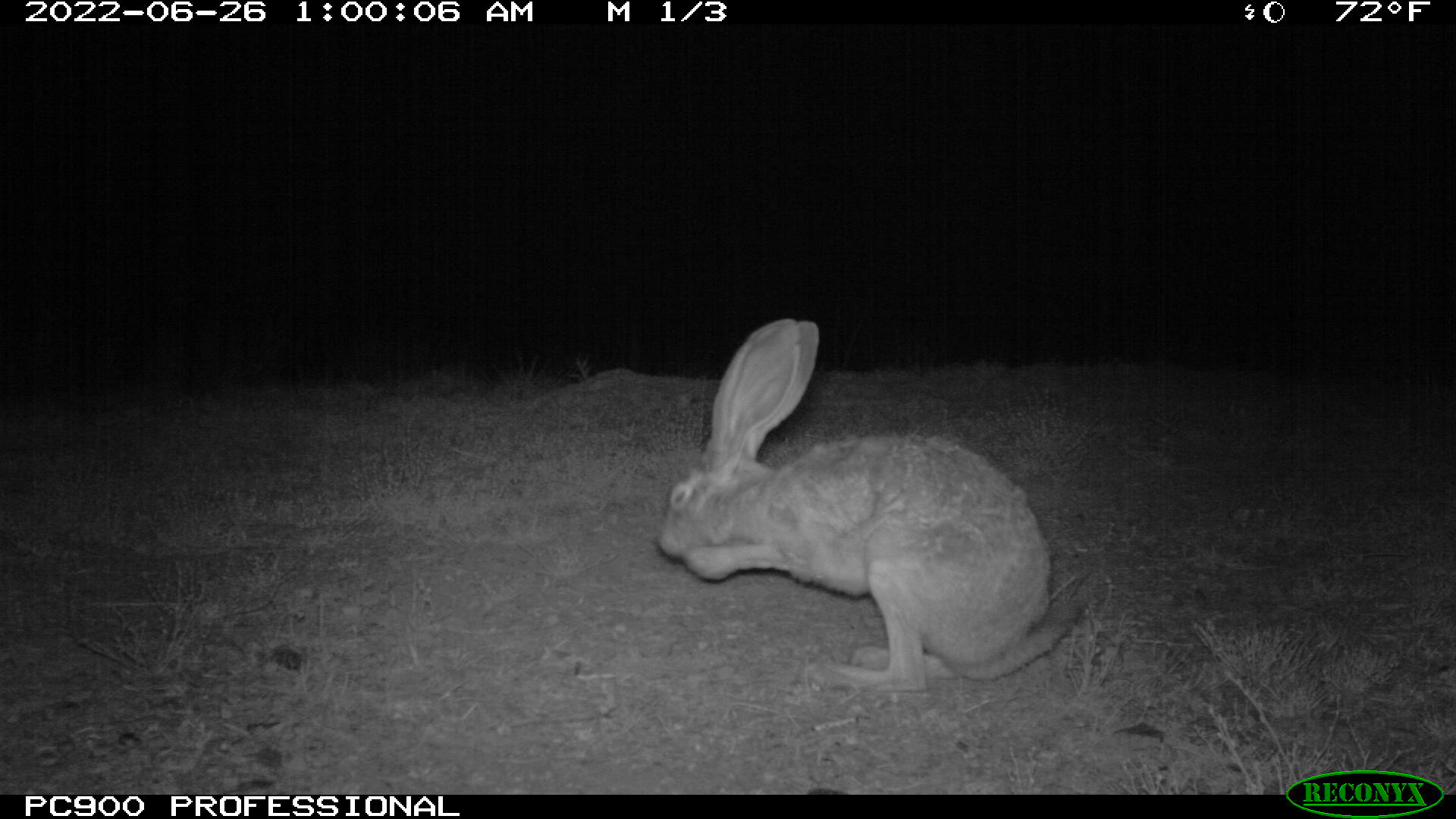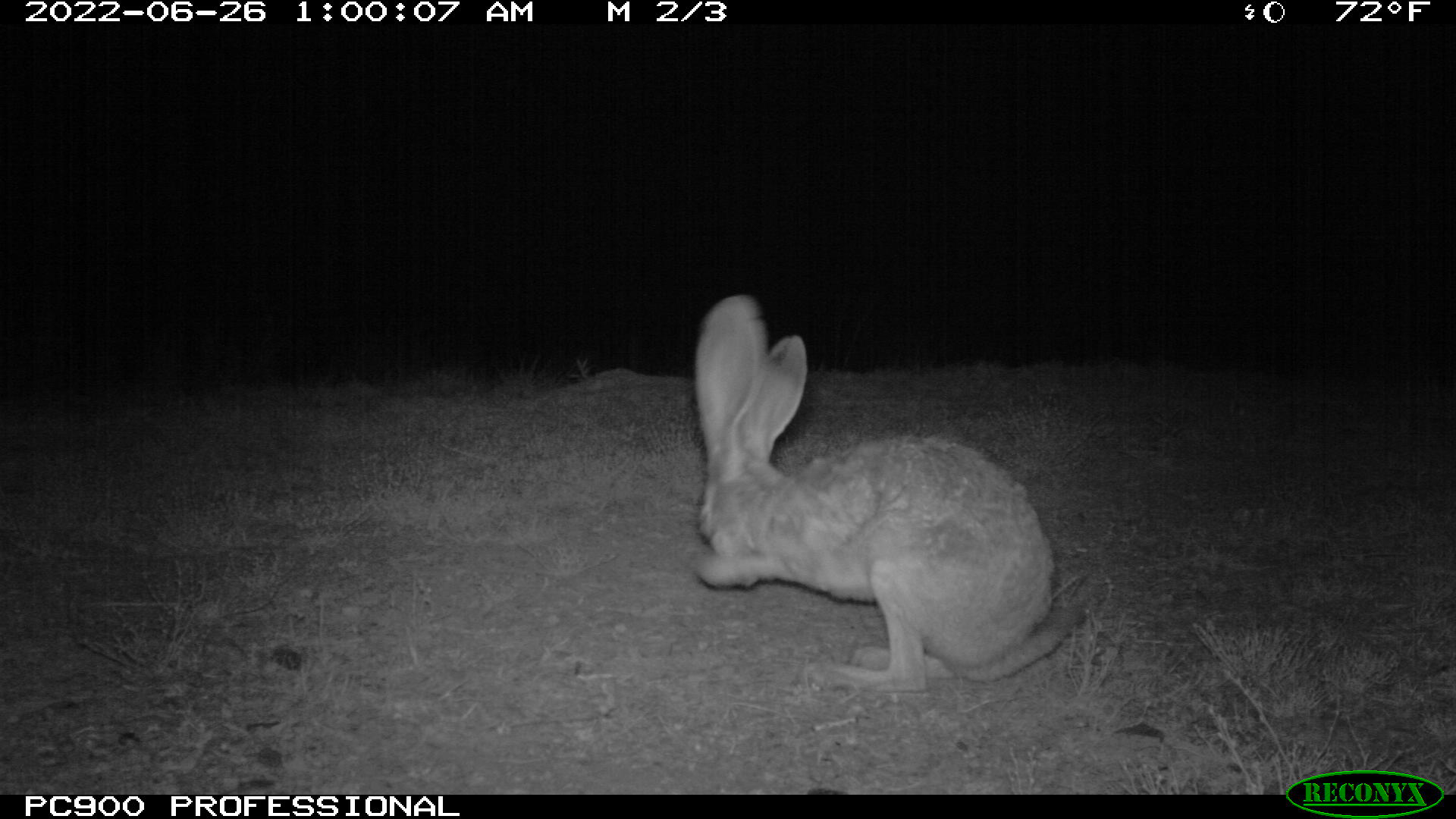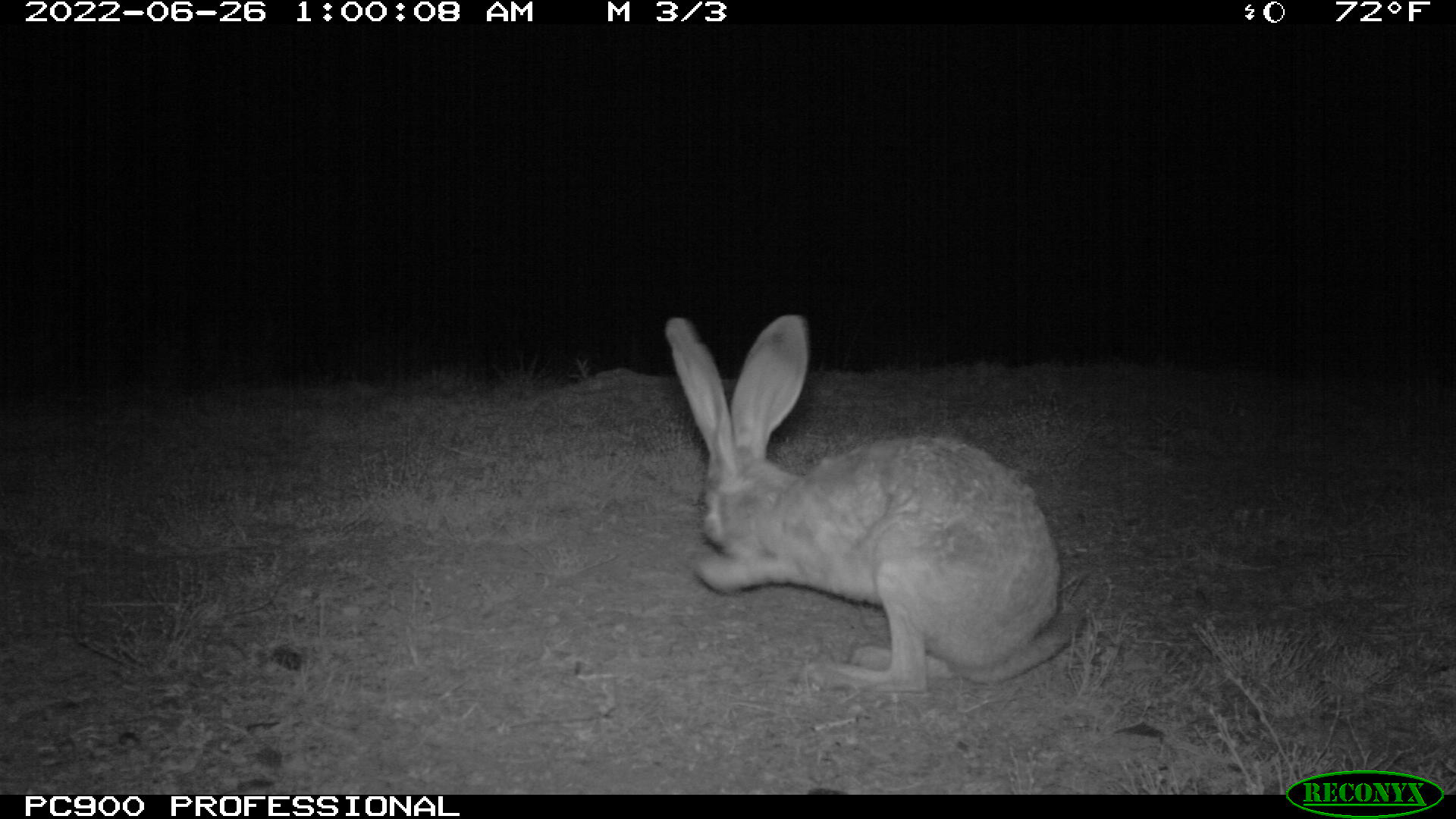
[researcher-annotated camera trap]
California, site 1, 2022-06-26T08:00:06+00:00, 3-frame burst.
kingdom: Animalia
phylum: Chordata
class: Mammalia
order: Lagomorpha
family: Leporidae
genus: Lepus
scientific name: Lepus californicus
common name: black-tailed jackrabbit